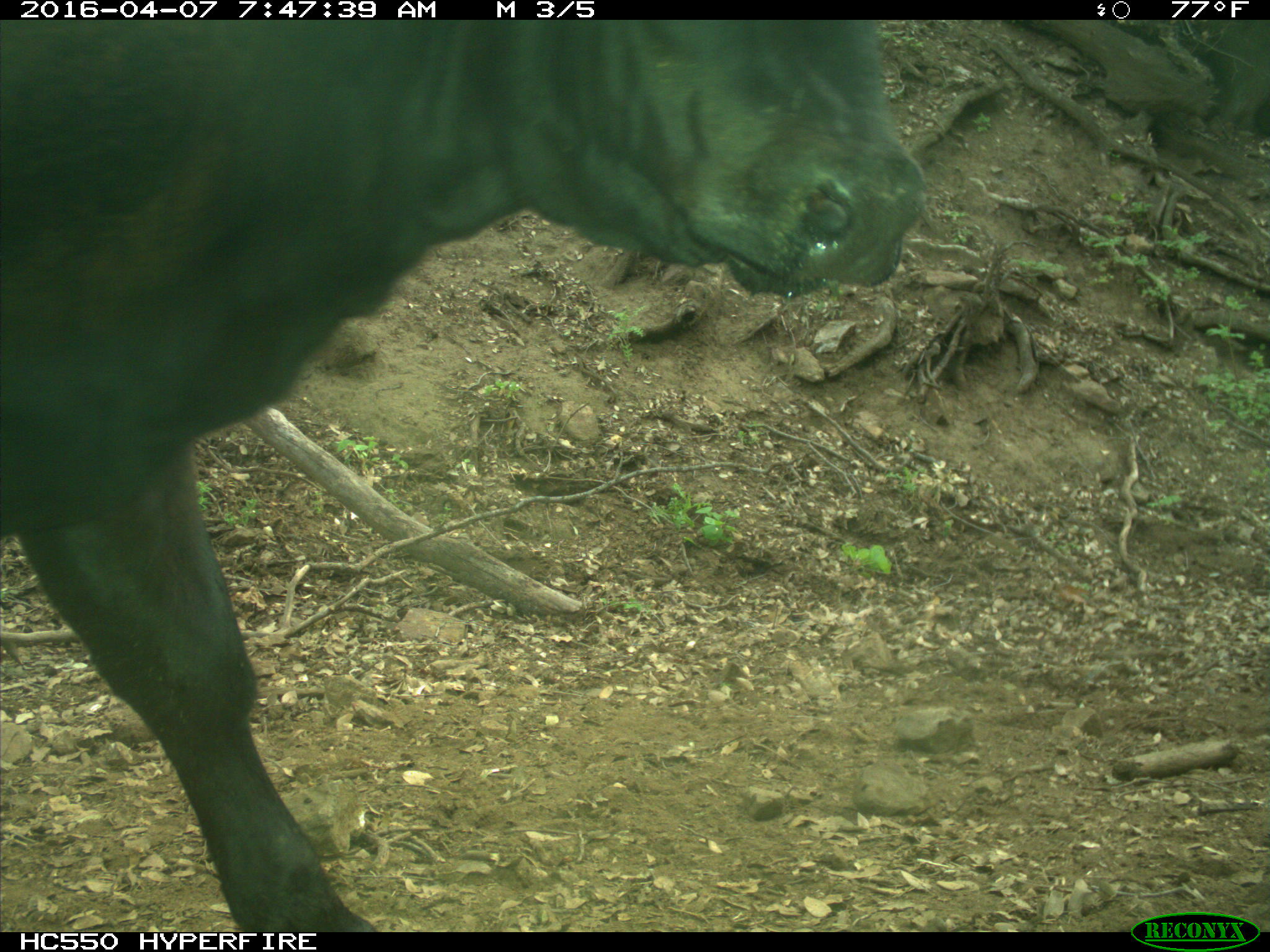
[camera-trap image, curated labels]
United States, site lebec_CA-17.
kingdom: Animalia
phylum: Chordata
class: Mammalia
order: Artiodactyla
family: Bovidae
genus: Bos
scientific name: Bos taurus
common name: domestic cow